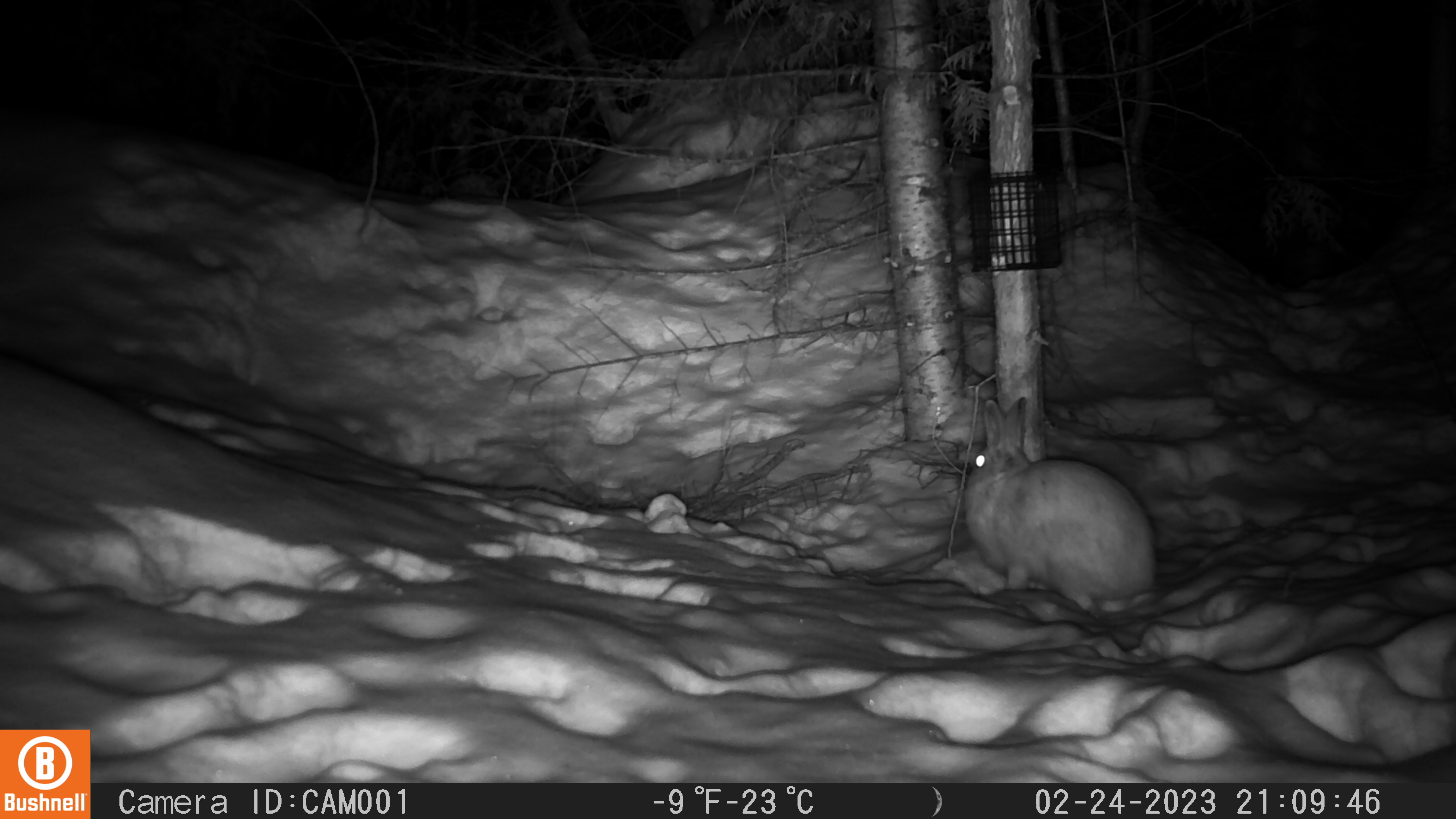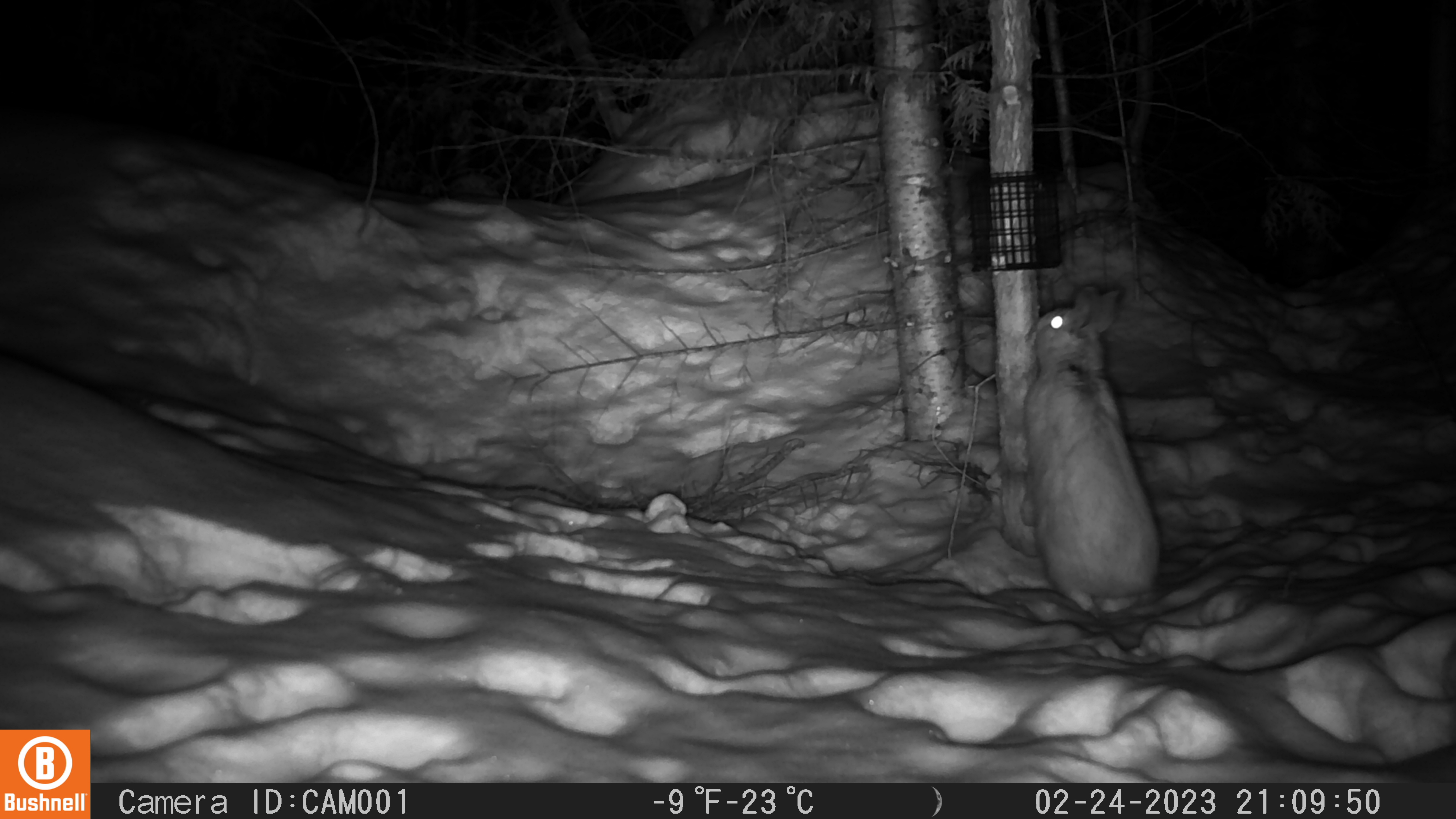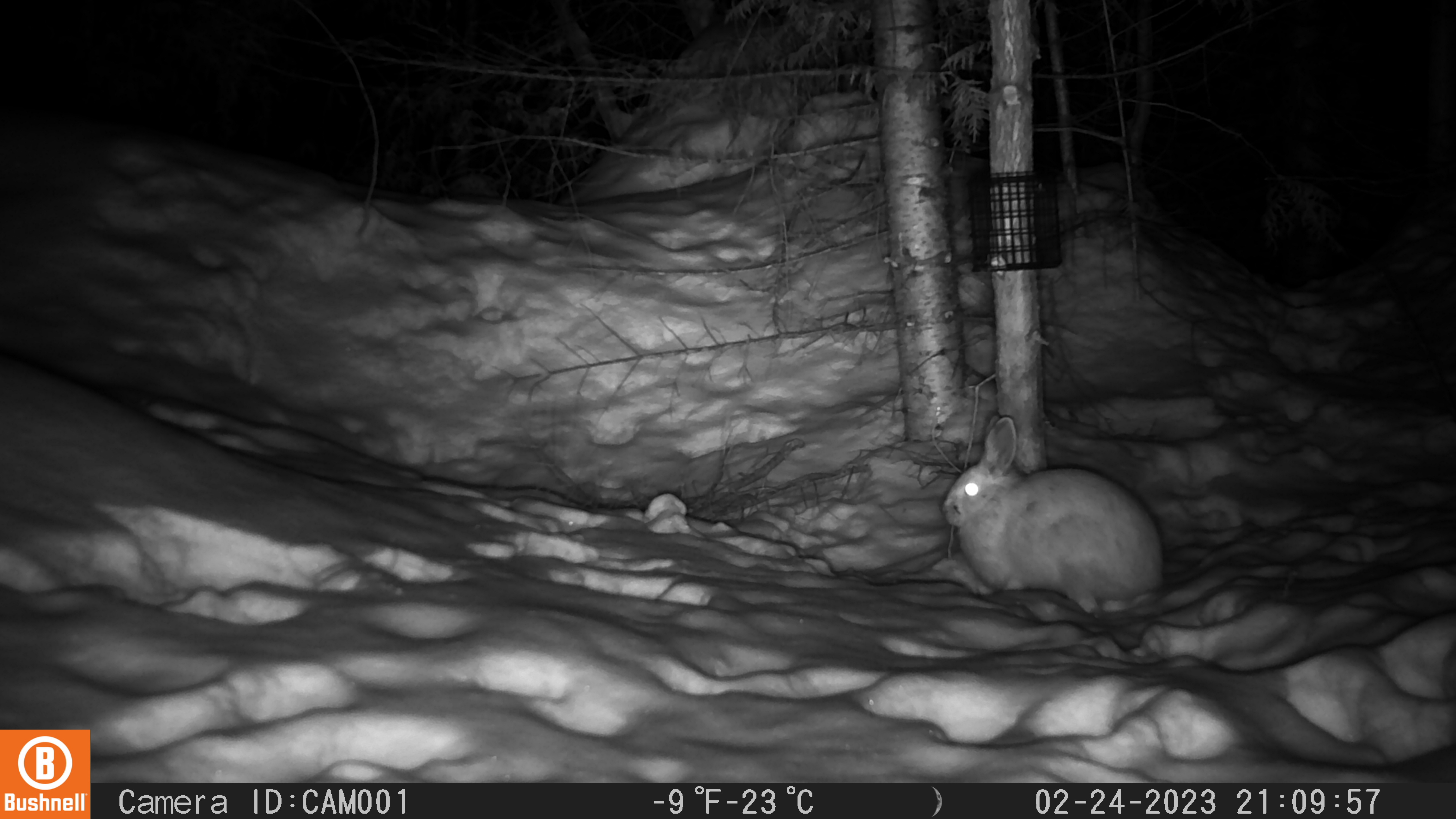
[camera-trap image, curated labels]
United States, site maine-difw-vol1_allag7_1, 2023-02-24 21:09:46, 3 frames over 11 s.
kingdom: Animalia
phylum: Chordata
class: Mammalia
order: Lagomorpha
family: Leporidae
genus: Lepus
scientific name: Lepus americanus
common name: snowshoe hare